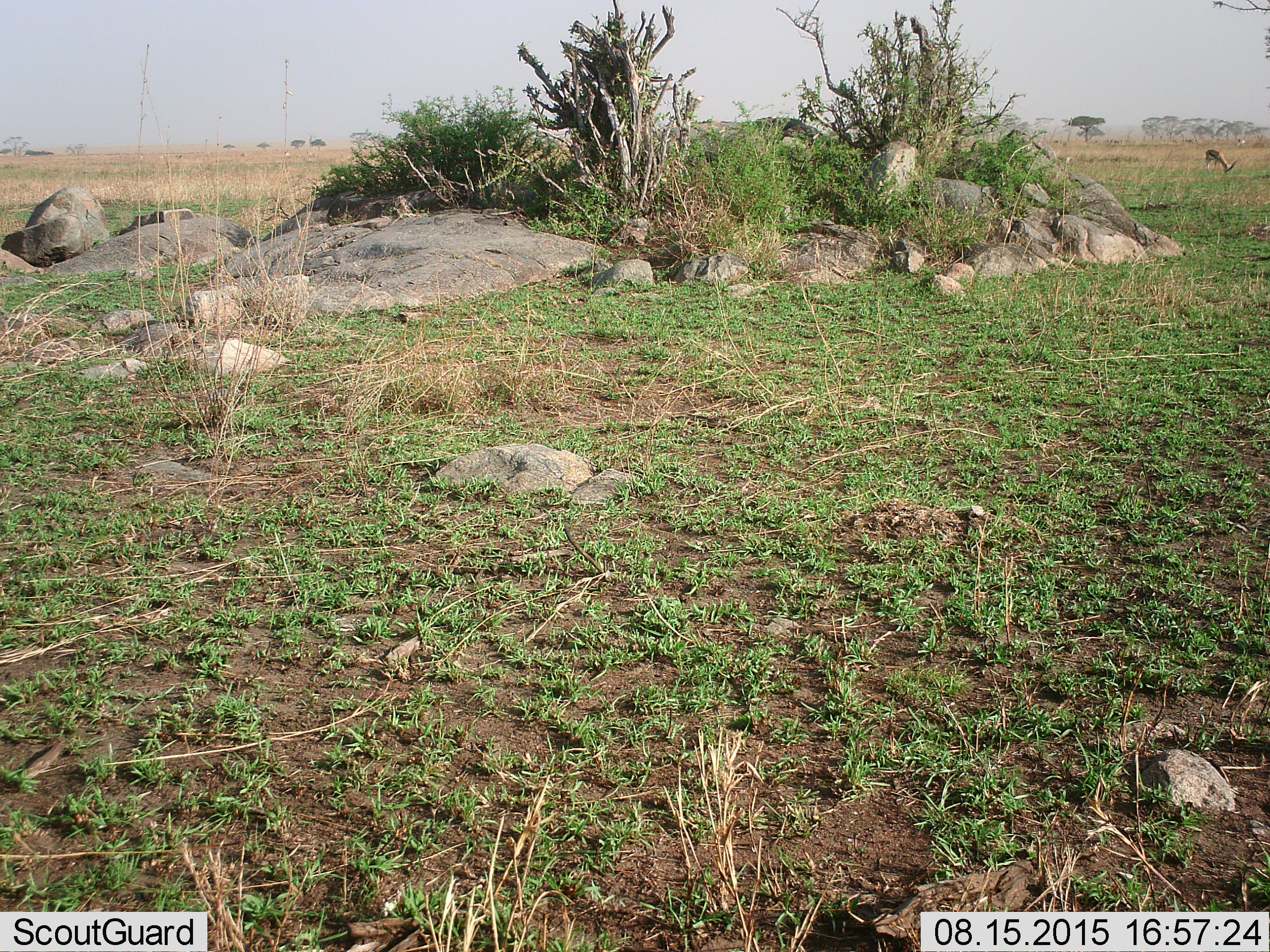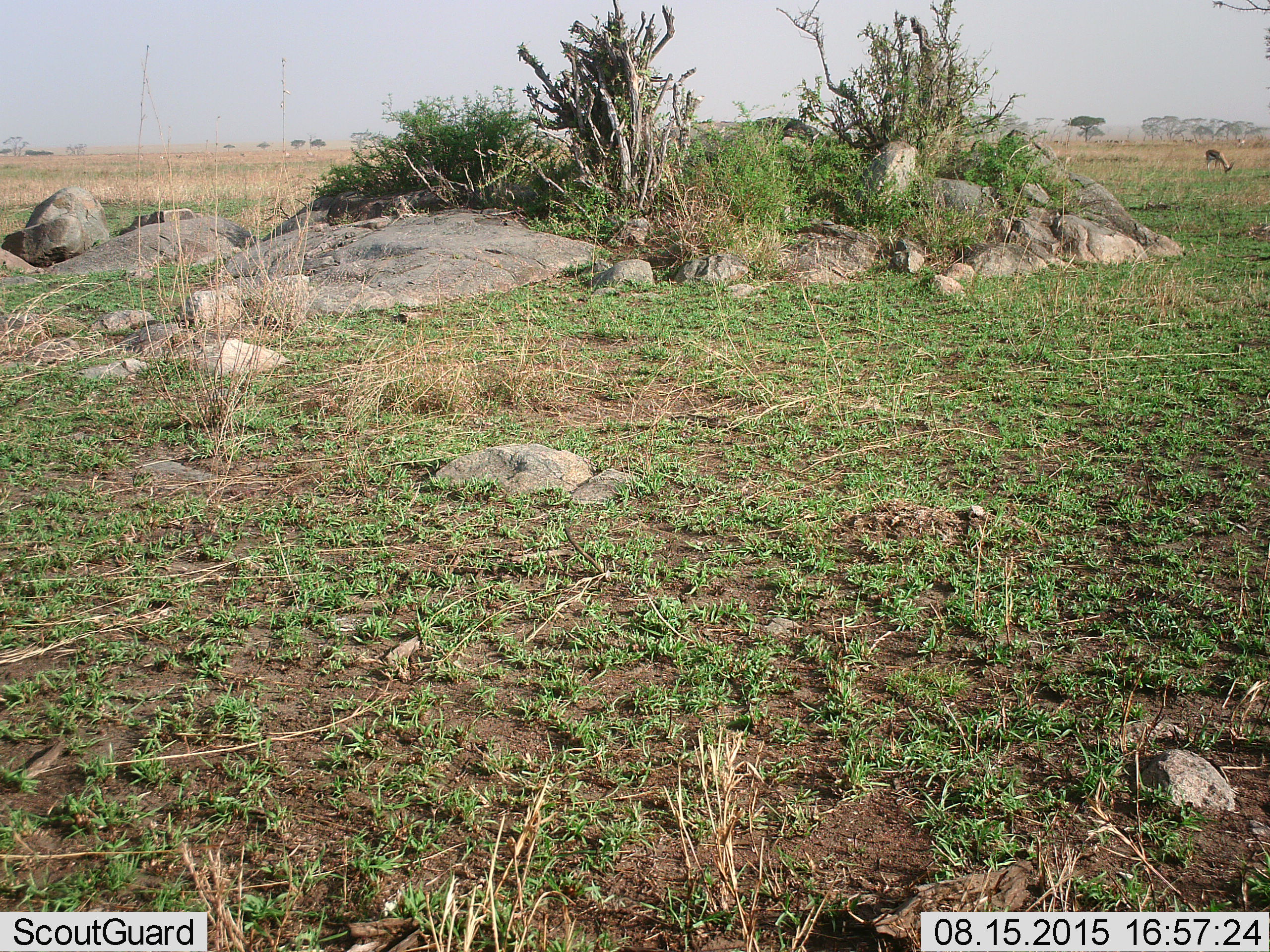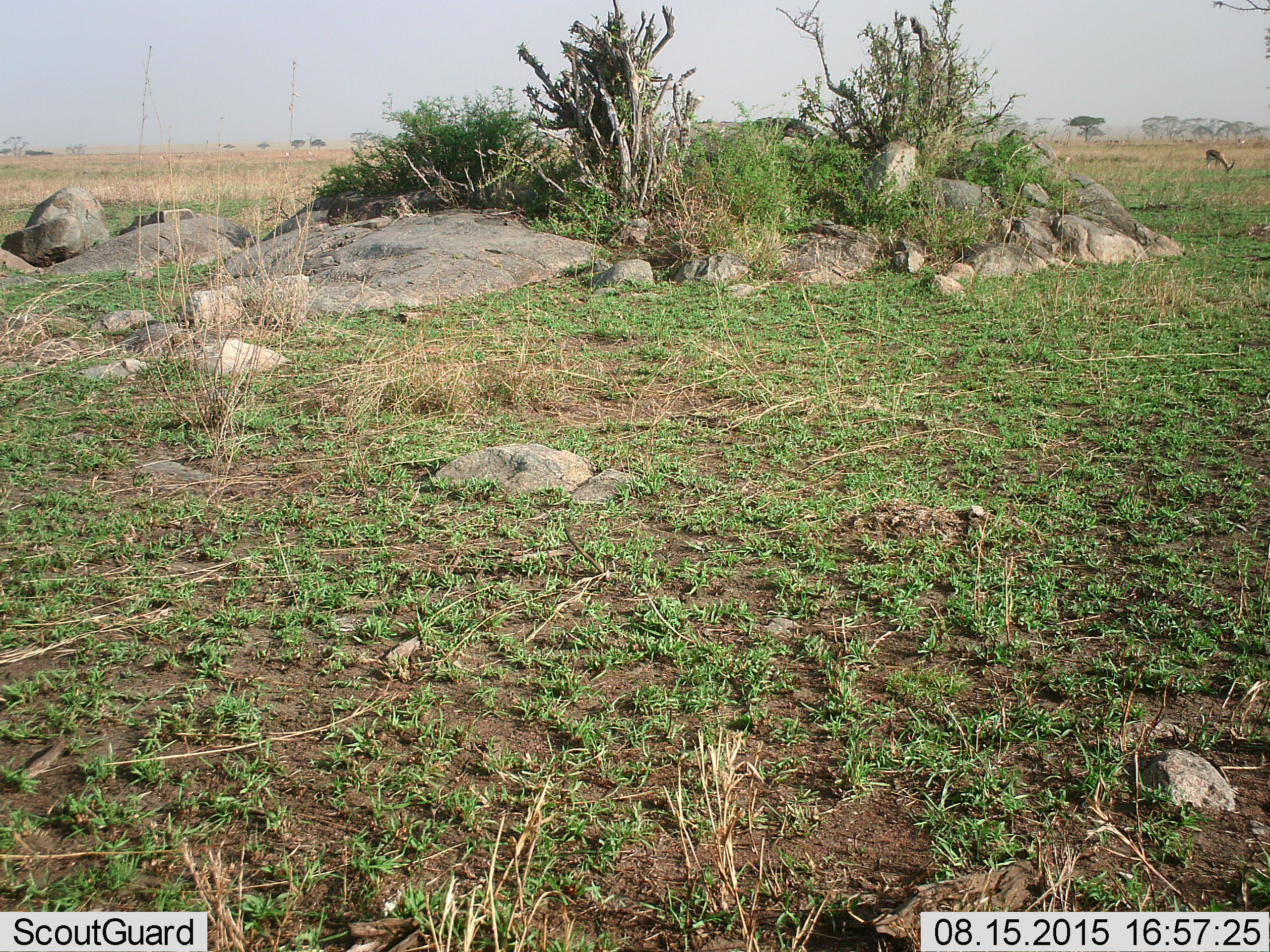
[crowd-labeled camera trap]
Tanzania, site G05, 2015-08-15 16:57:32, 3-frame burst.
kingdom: Animalia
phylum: Chordata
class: Mammalia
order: Artiodactyla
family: Bovidae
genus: Eudorcas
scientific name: Eudorcas thomsonii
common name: thomson's gazelle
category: gazellethomsons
Gazellethomsons (thomson's gazelle) (Eudorcas thomsonii), count 1. Behavior (volunteer vote fractions): standing 36%, resting 0%, moving 7%, interacting 0%. Young present (vote fraction): 0%. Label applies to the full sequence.